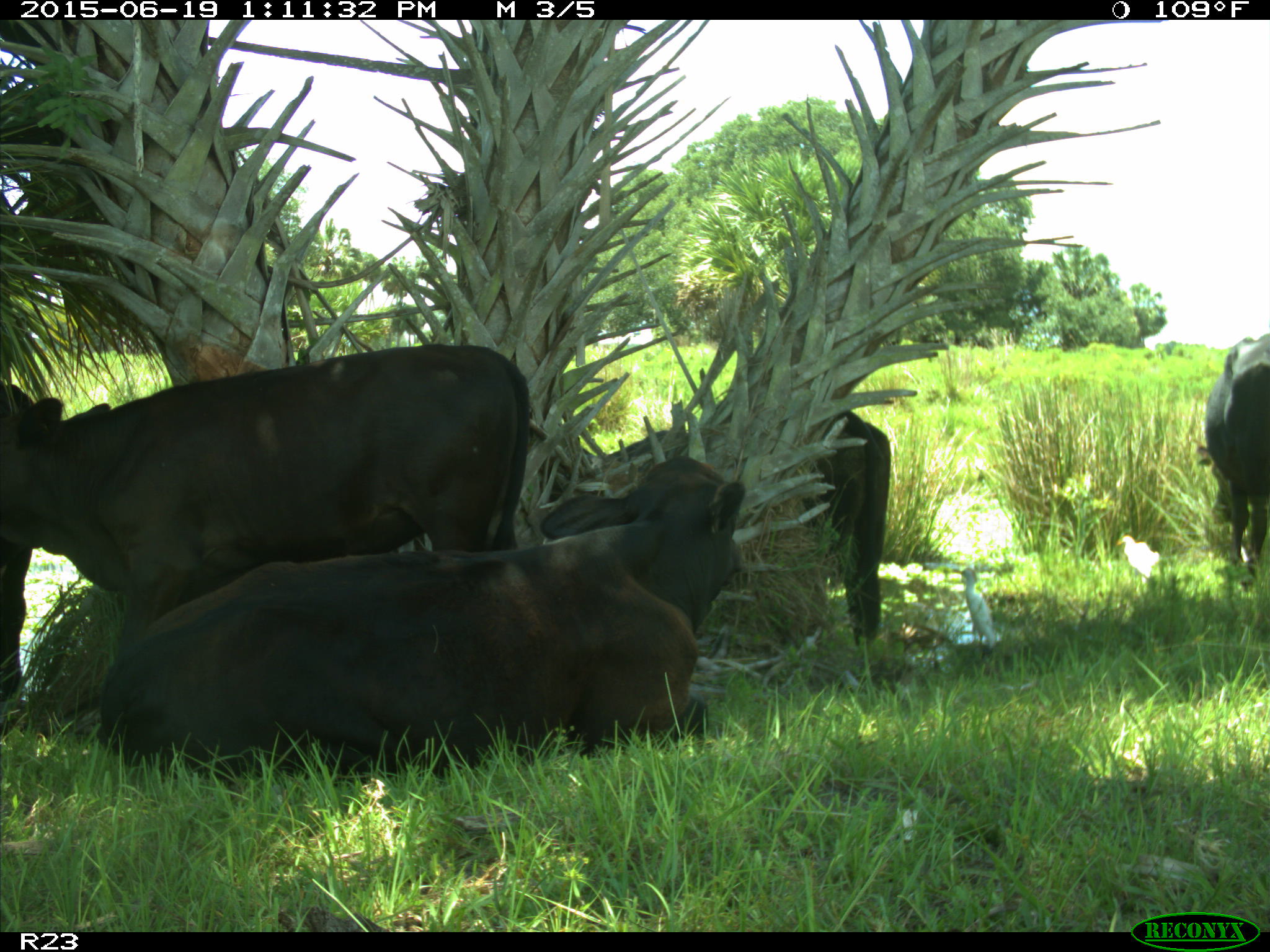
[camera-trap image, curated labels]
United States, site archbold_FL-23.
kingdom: Animalia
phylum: Chordata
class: Mammalia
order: Artiodactyla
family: Suidae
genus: Sus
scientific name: Sus scrofa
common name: wild boar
Sus scrofa (wild boar).